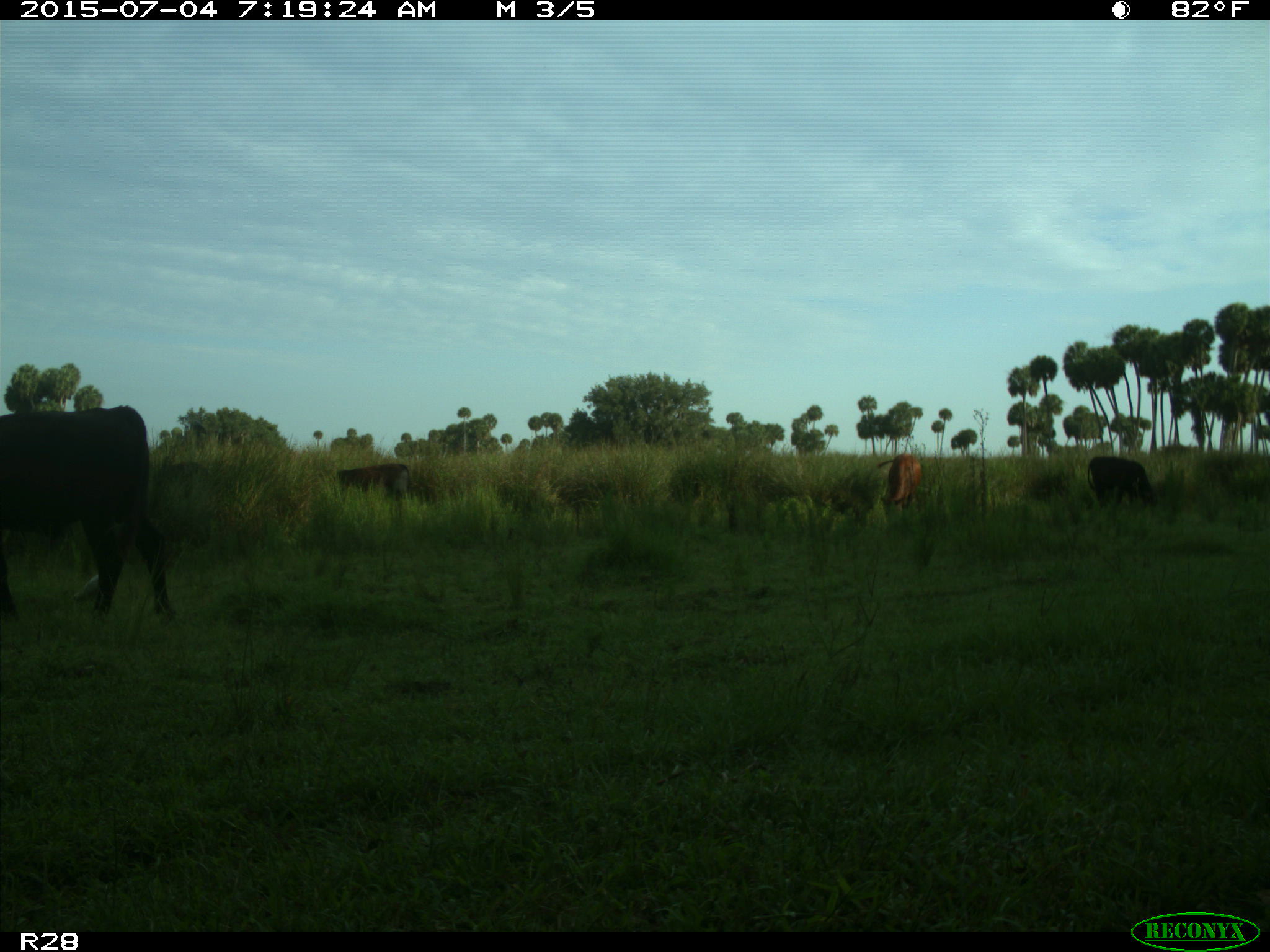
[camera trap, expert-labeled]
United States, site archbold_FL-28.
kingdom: Animalia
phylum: Chordata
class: Mammalia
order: Artiodactyla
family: Bovidae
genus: Bos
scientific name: Bos taurus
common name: domestic cow